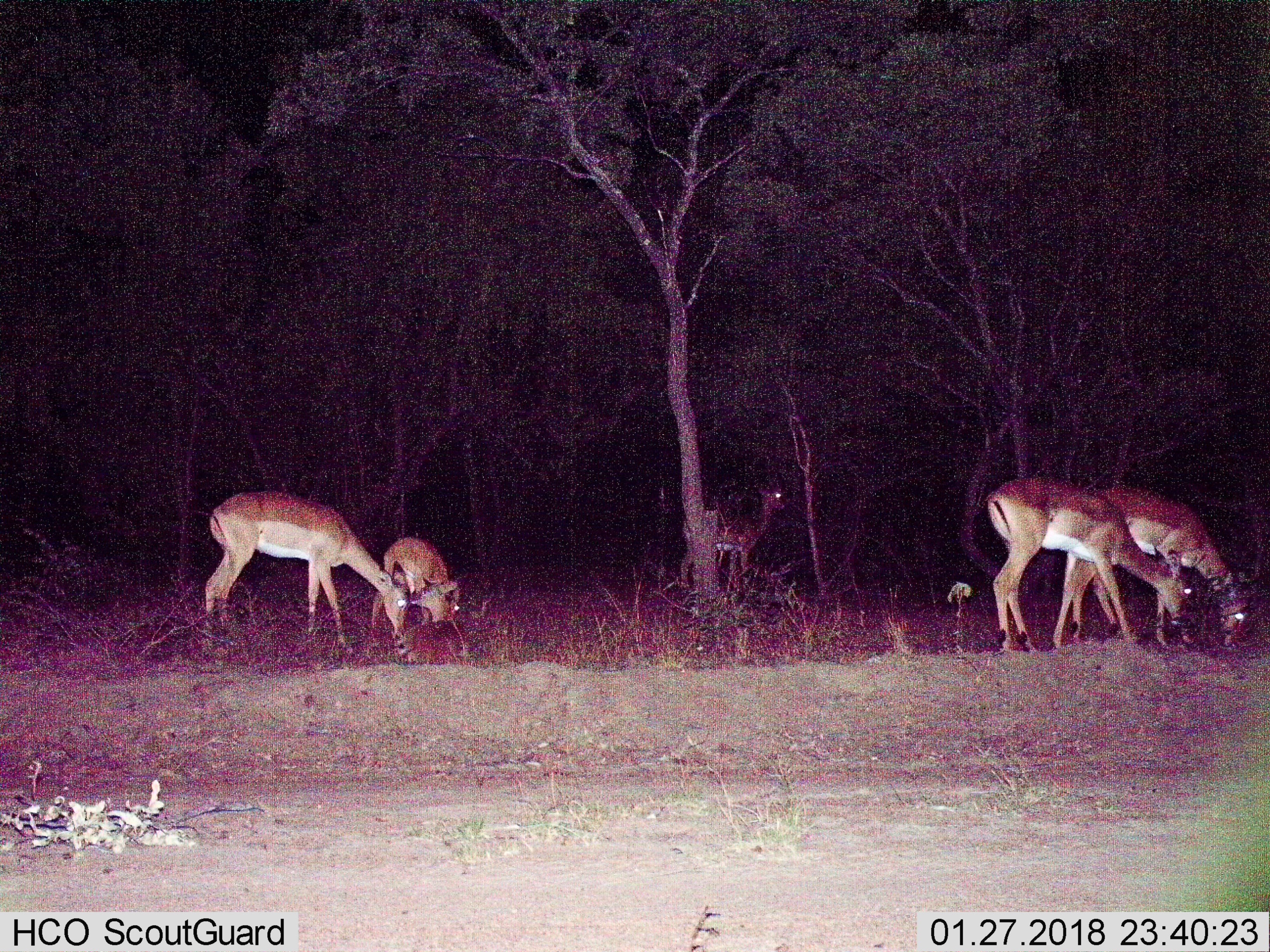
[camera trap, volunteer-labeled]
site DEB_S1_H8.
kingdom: Animalia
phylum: Chordata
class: Mammalia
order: Artiodactyla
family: Bovidae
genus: Aepyceros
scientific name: Aepyceros melampus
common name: impala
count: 5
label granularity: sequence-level